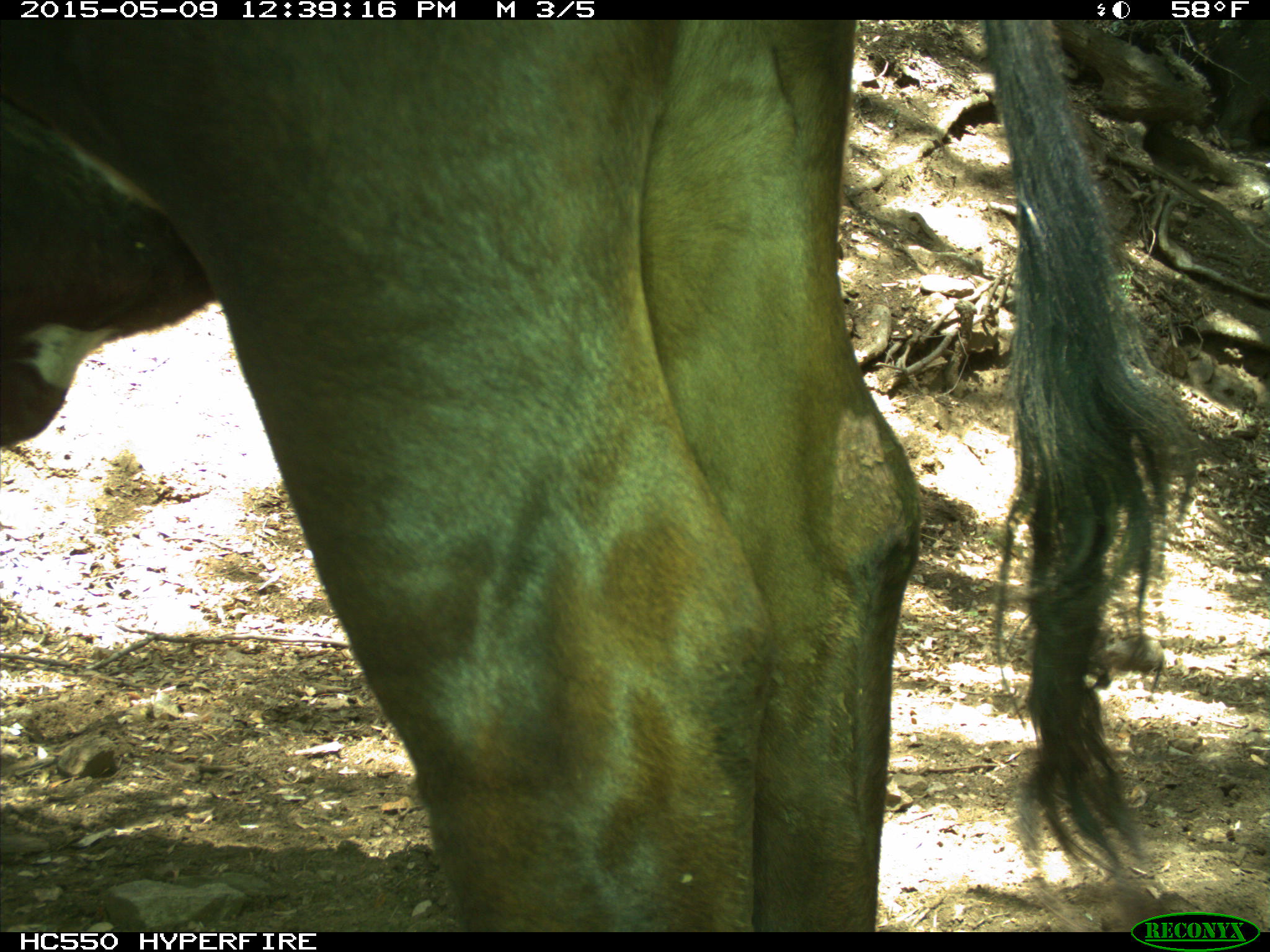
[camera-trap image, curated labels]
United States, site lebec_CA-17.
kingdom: Animalia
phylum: Chordata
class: Mammalia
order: Artiodactyla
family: Bovidae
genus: Bos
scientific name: Bos taurus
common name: domestic cow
Bos taurus (domestic cow).